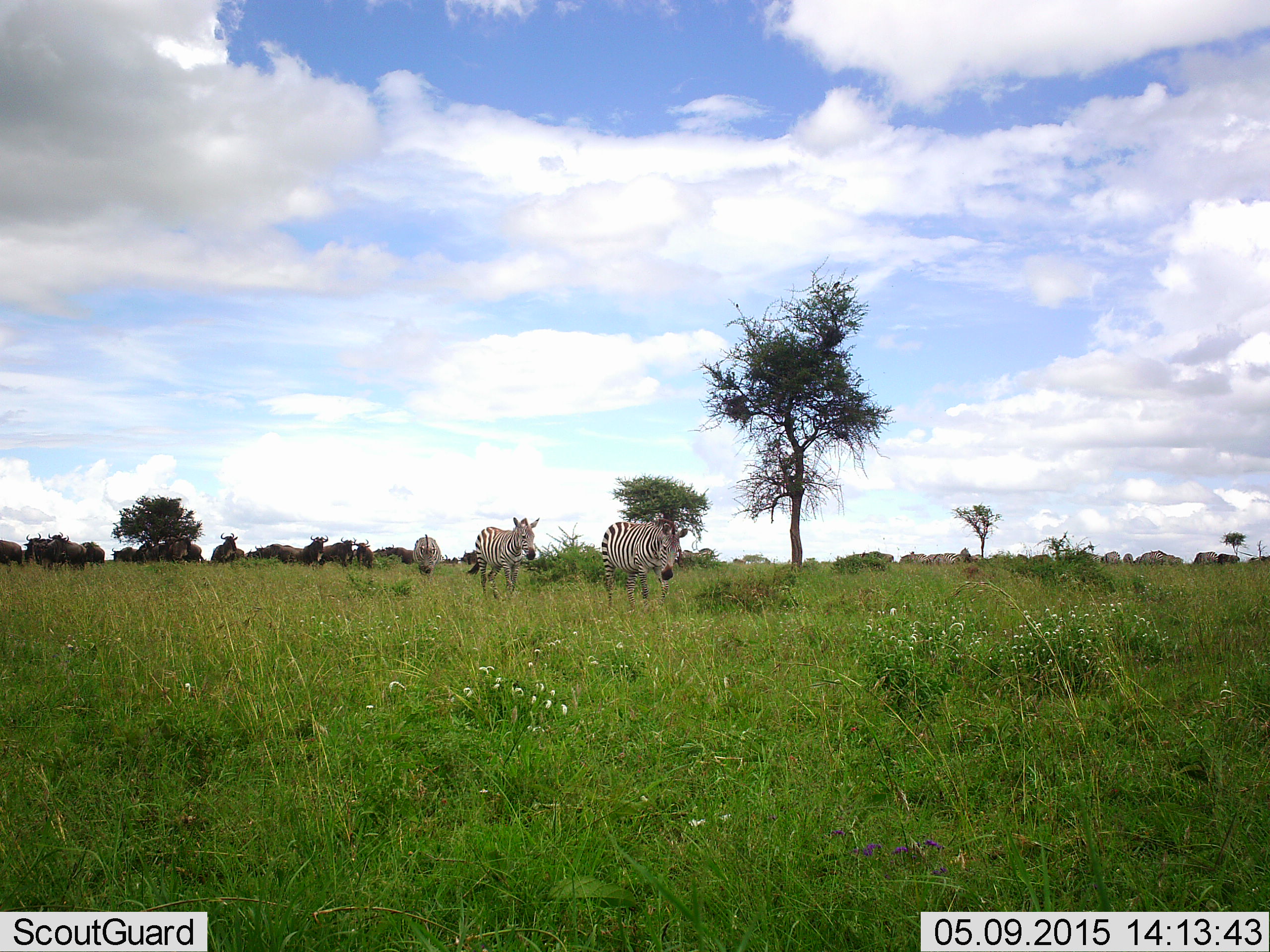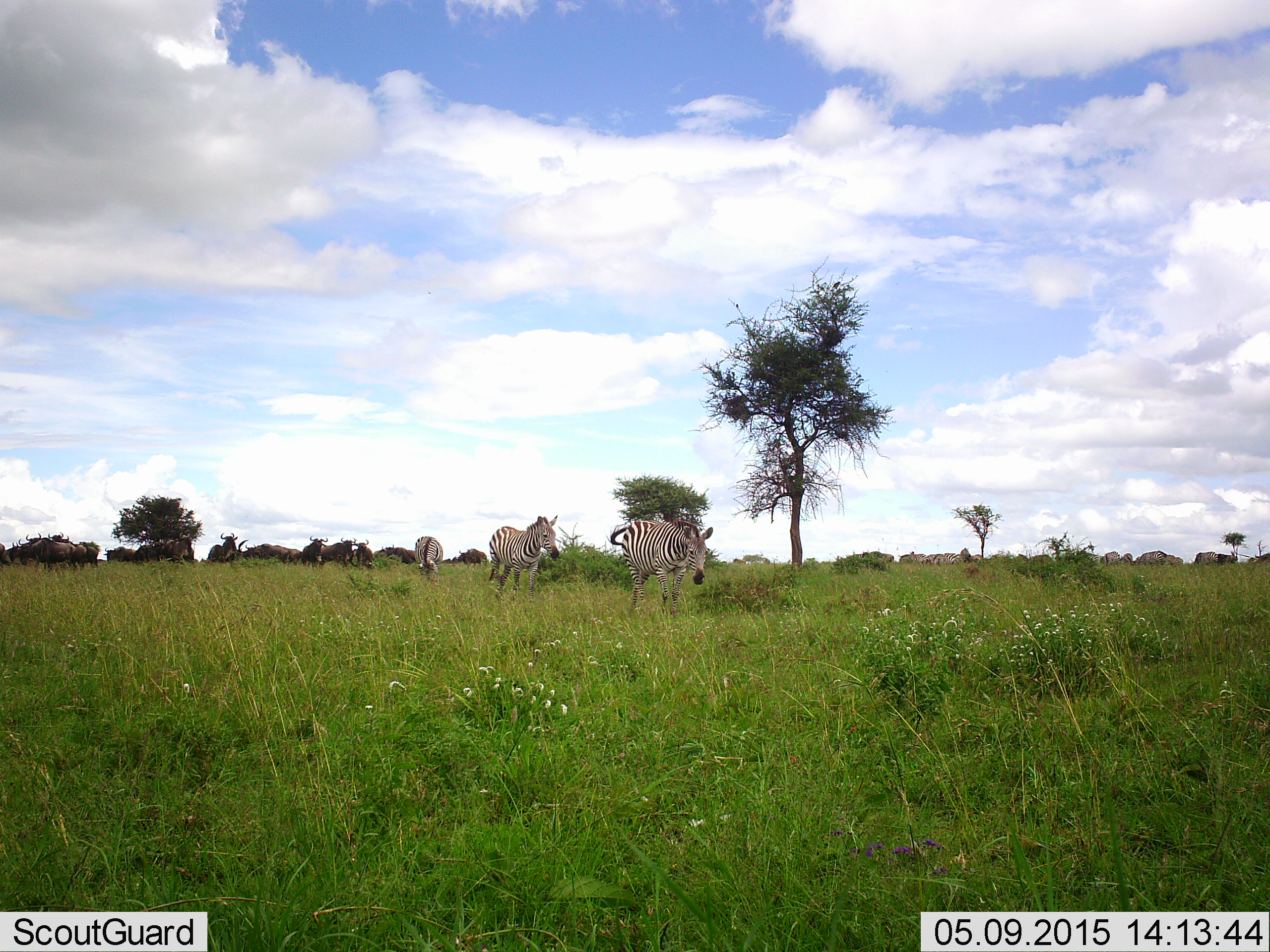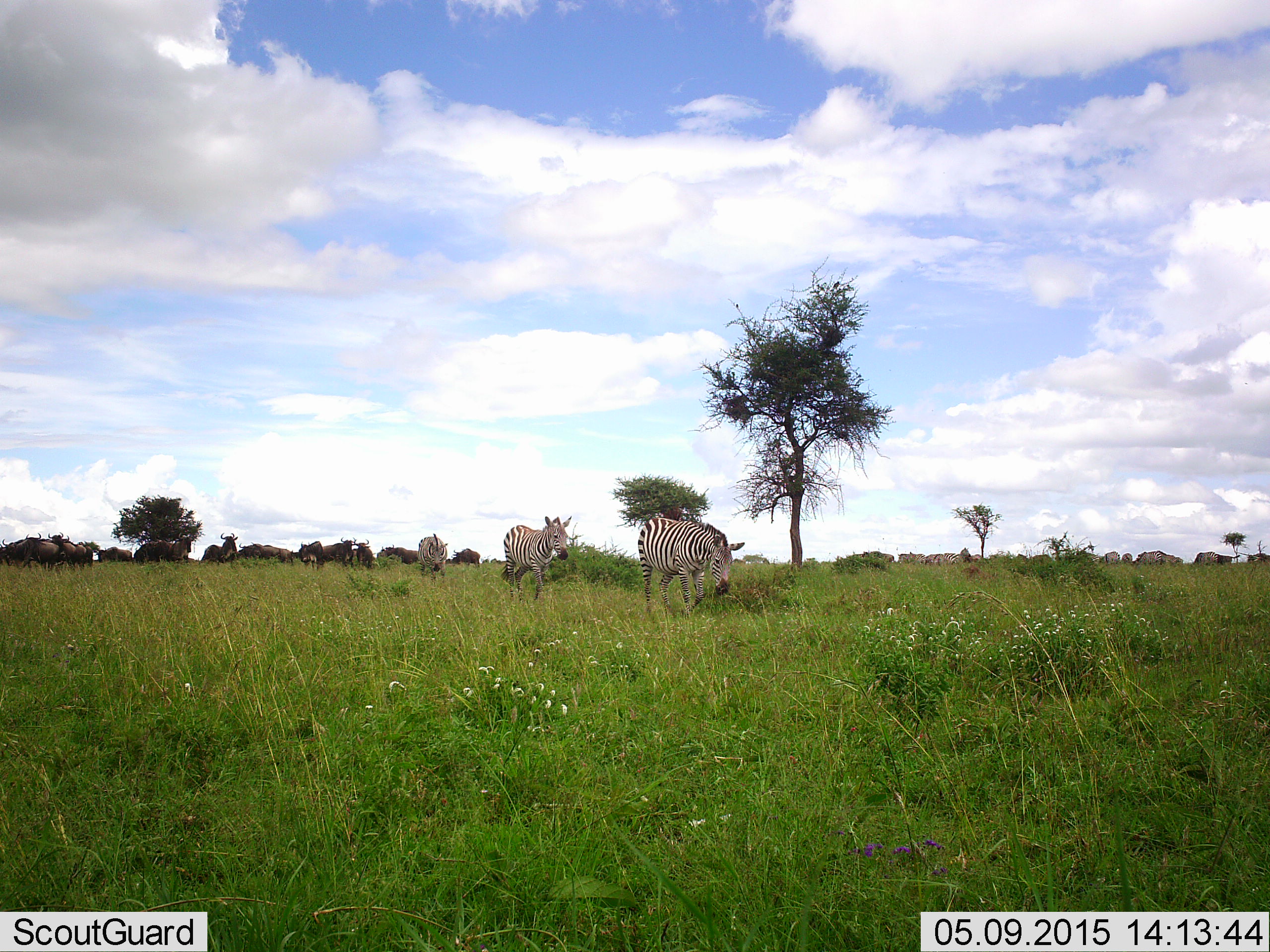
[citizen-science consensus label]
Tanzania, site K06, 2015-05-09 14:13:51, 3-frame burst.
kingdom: Animalia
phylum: Chordata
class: Mammalia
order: Artiodactyla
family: Bovidae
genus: Connochaetes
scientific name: Connochaetes taurinus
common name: blue wildebeest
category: wildebeest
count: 11-50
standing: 60%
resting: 0%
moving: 60%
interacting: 0%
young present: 0%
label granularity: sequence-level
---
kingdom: Animalia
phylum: Chordata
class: Mammalia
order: Perissodactyla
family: Equidae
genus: Equus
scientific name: Equus quagga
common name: plains zebra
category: zebra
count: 3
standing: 29%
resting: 0%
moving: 93%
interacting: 0%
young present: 0%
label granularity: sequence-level